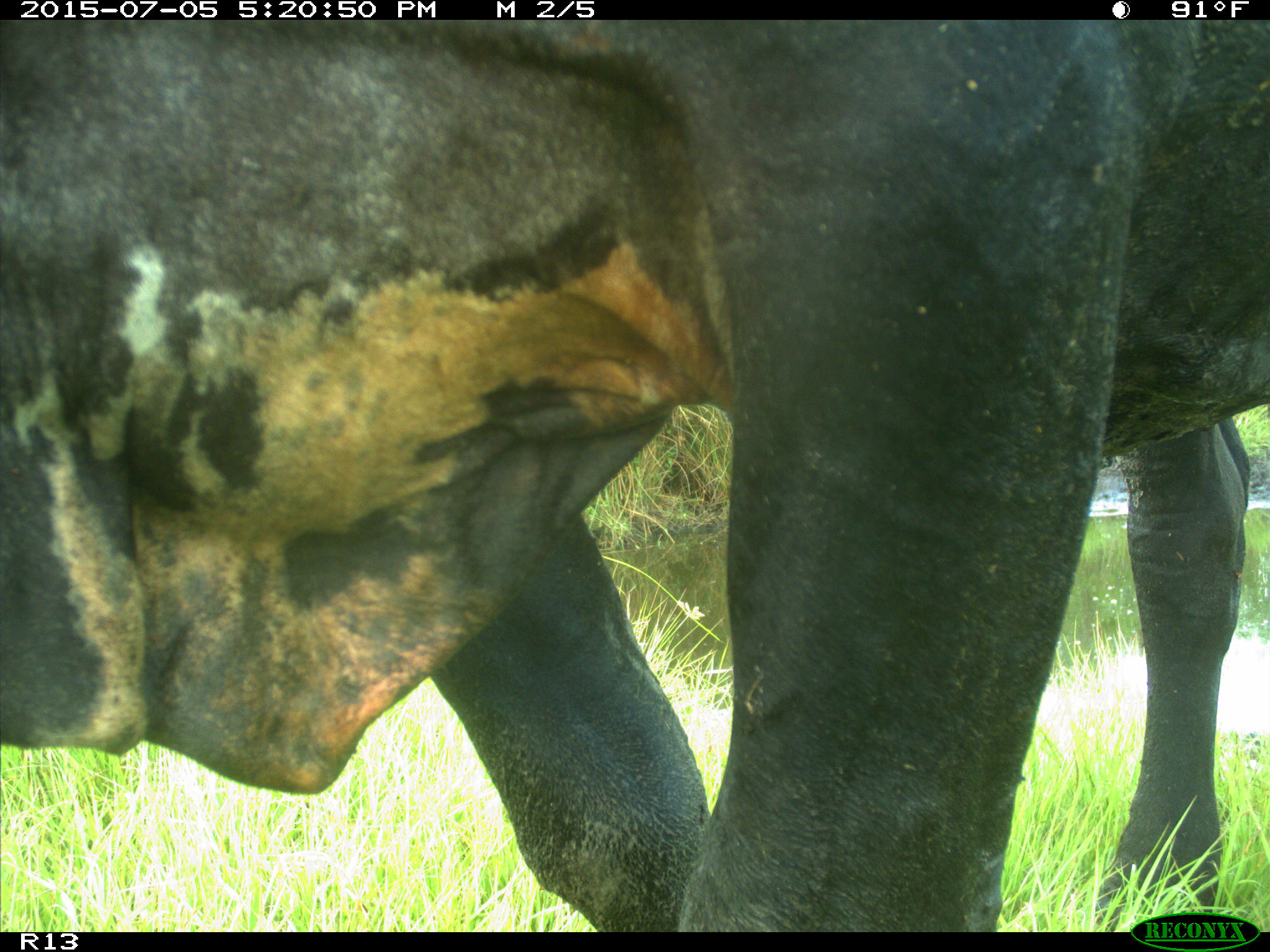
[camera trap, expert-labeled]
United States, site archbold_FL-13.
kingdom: Animalia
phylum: Chordata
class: Mammalia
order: Artiodactyla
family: Bovidae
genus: Bos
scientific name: Bos taurus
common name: domestic cow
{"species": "Bos taurus (domestic cow)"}